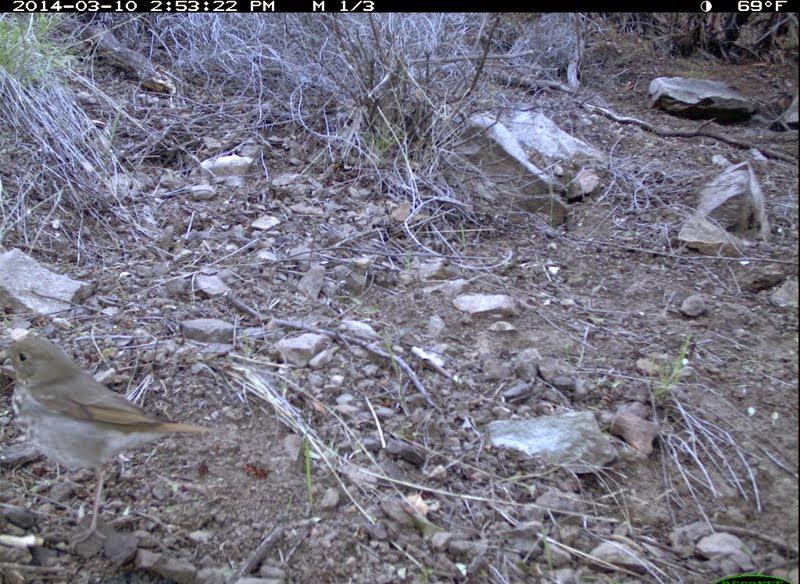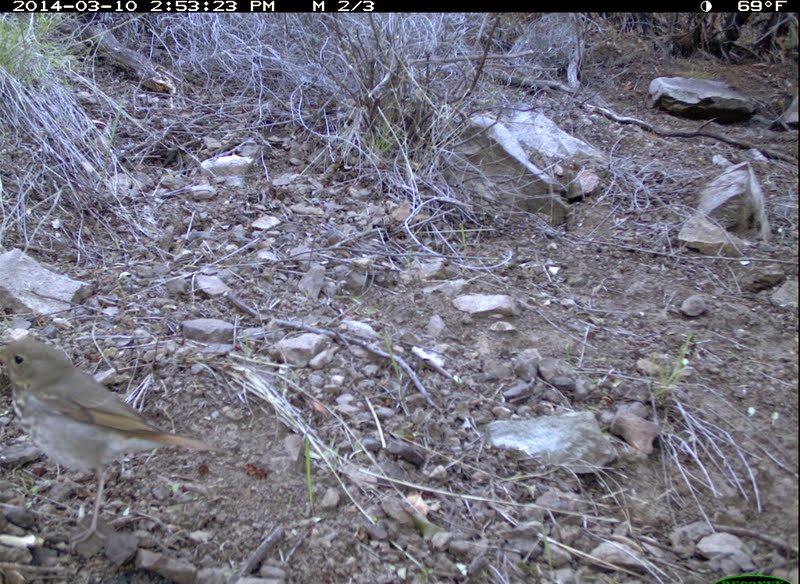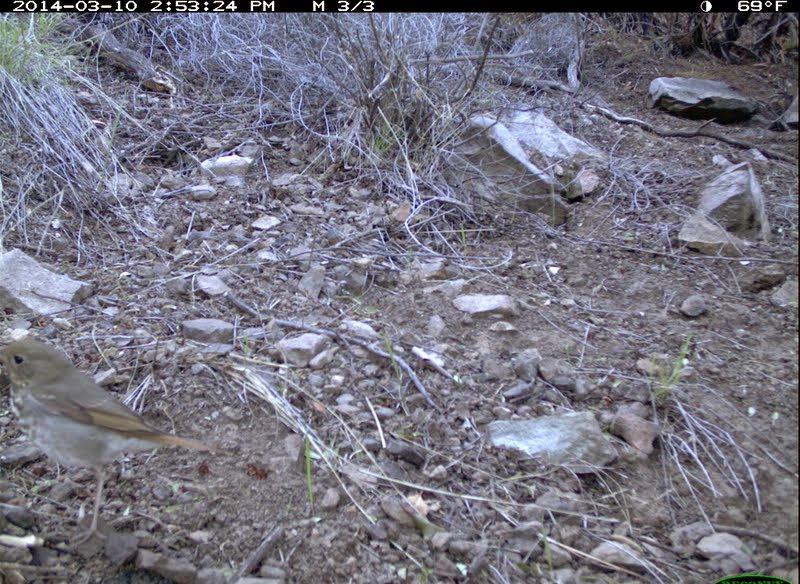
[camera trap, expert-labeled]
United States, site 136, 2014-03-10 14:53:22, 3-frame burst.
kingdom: Animalia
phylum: Chordata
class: Aves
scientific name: Aves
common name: bird